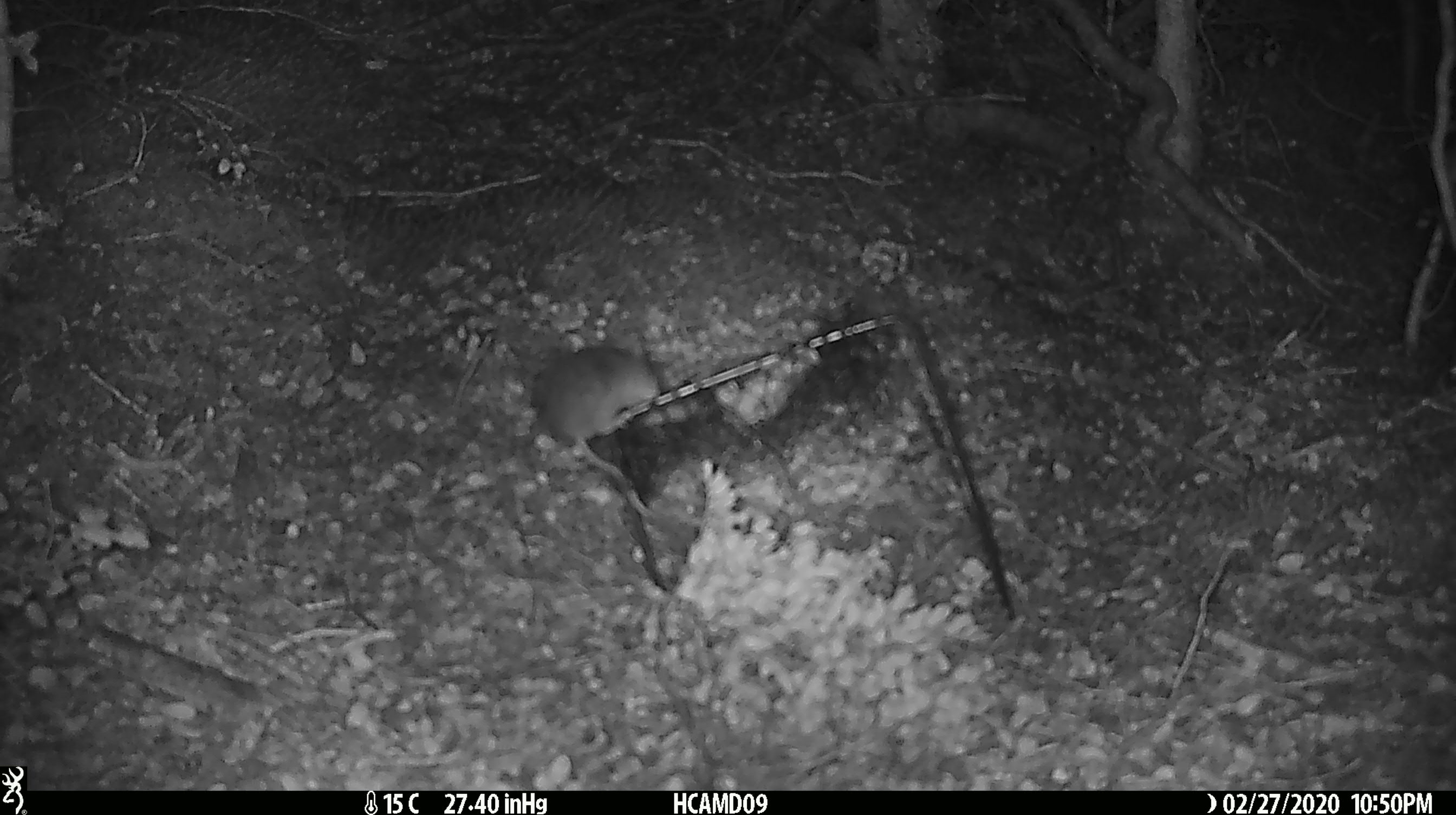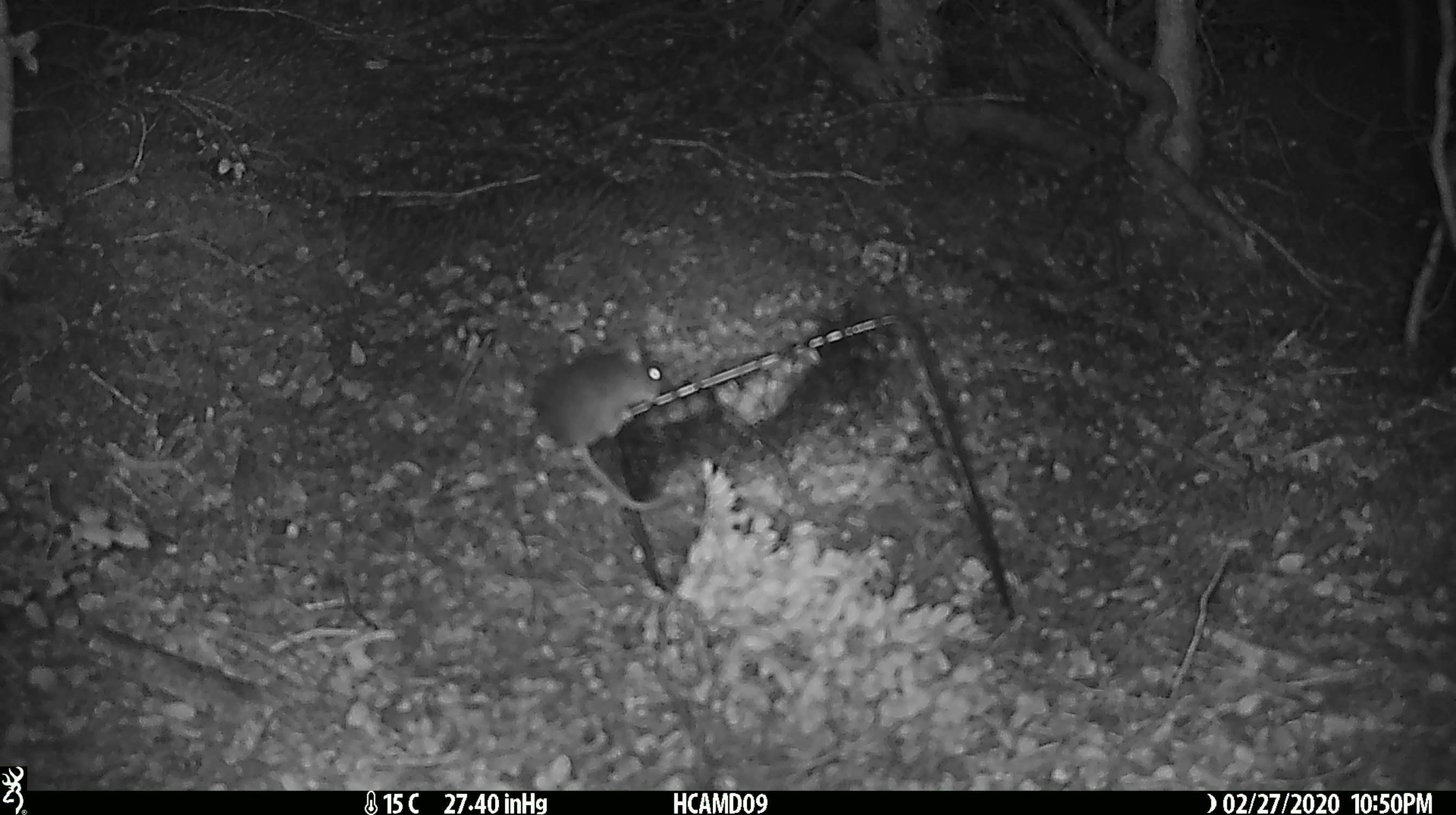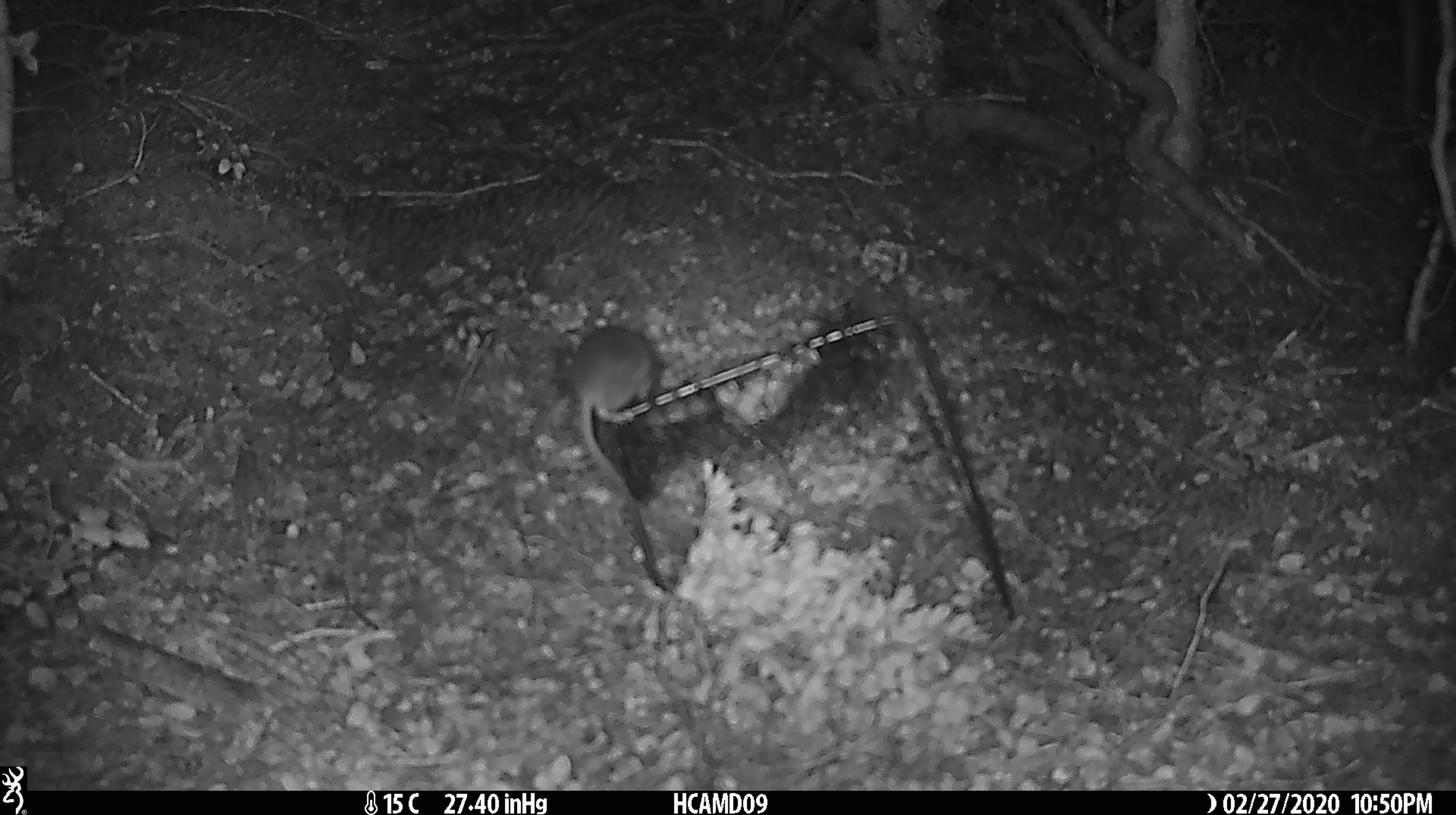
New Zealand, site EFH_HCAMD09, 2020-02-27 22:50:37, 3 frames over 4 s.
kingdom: Animalia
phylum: Chordata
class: Mammalia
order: Rodentia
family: Muridae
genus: Mus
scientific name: Mus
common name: mouse